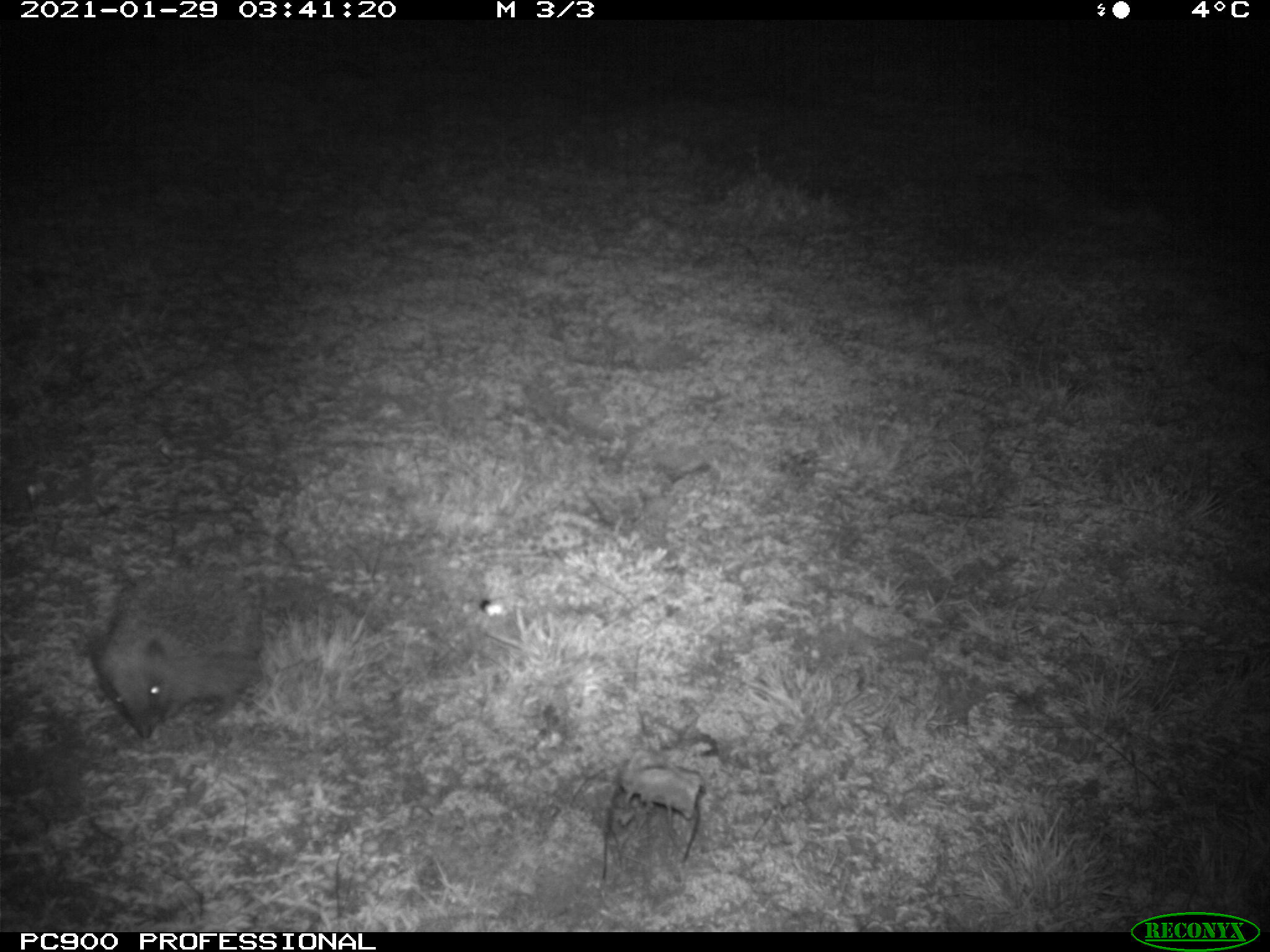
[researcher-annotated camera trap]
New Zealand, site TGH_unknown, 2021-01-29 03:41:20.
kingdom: Animalia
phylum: Chordata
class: Mammalia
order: Eulipotyphla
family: Erinaceidae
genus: Erinaceus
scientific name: Erinaceus europaeus europaeus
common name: european hedgehog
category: hedgehog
Hedgehog (european hedgehog) (Erinaceus europaeus europaeus).